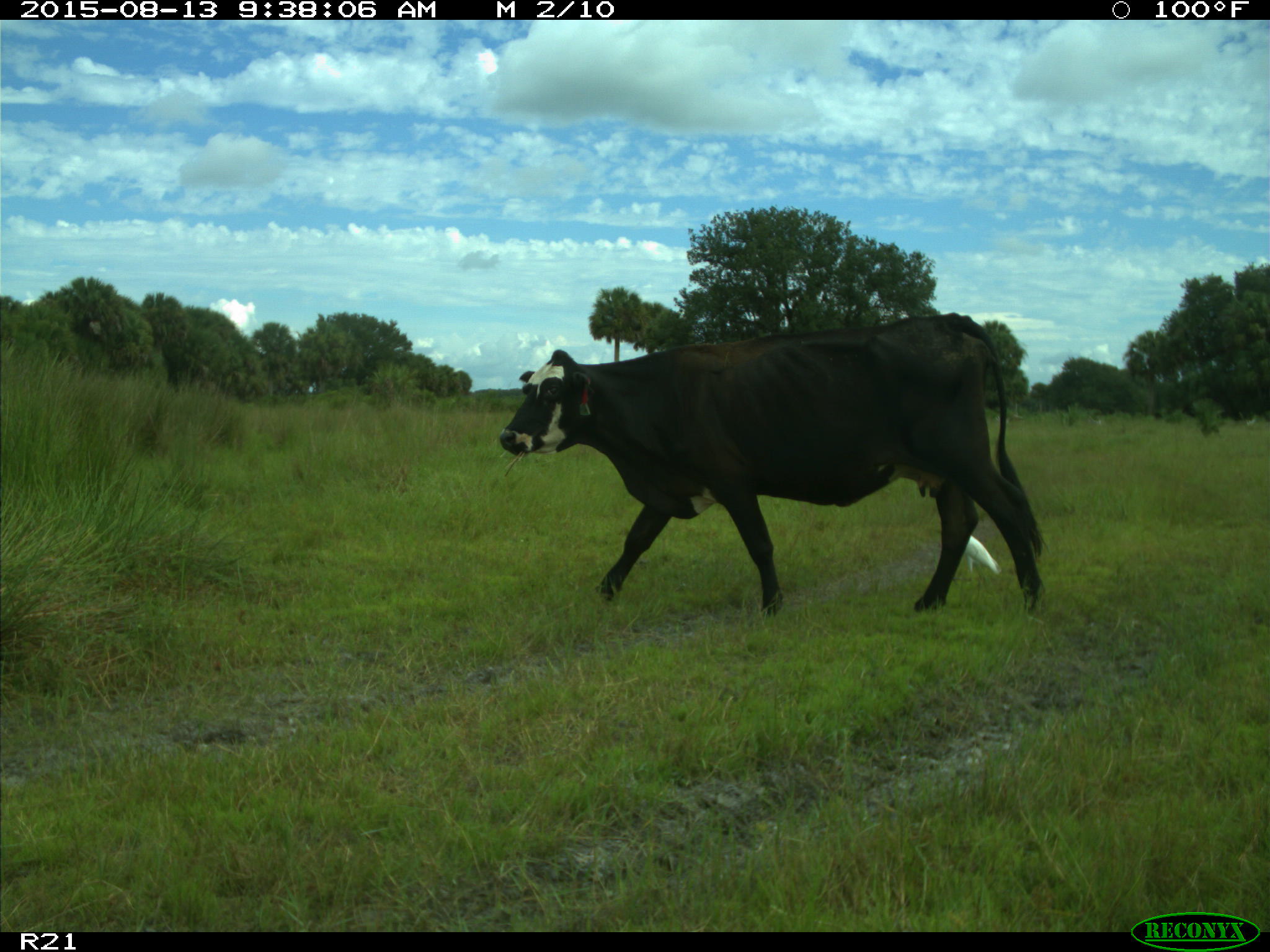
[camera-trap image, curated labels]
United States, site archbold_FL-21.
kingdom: Animalia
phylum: Chordata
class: Mammalia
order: Artiodactyla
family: Bovidae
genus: Bos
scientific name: Bos taurus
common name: domestic cow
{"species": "Bos taurus (domestic cow)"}